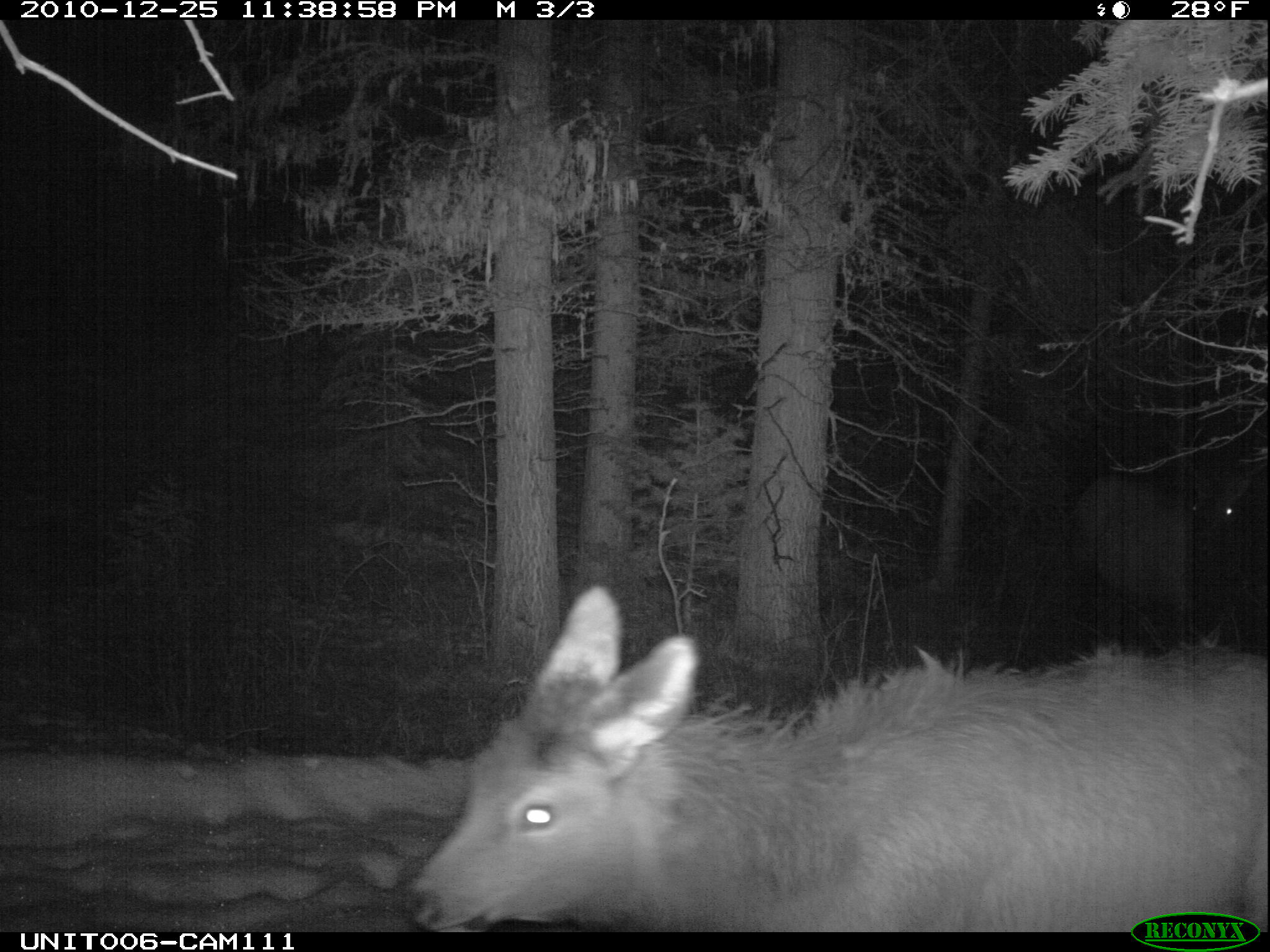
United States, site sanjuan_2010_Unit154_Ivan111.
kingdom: Animalia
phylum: Chordata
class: Mammalia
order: Artiodactyla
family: Cervidae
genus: Cervus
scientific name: Cervus elaphus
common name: red deer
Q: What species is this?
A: Cervus elaphus (red deer).